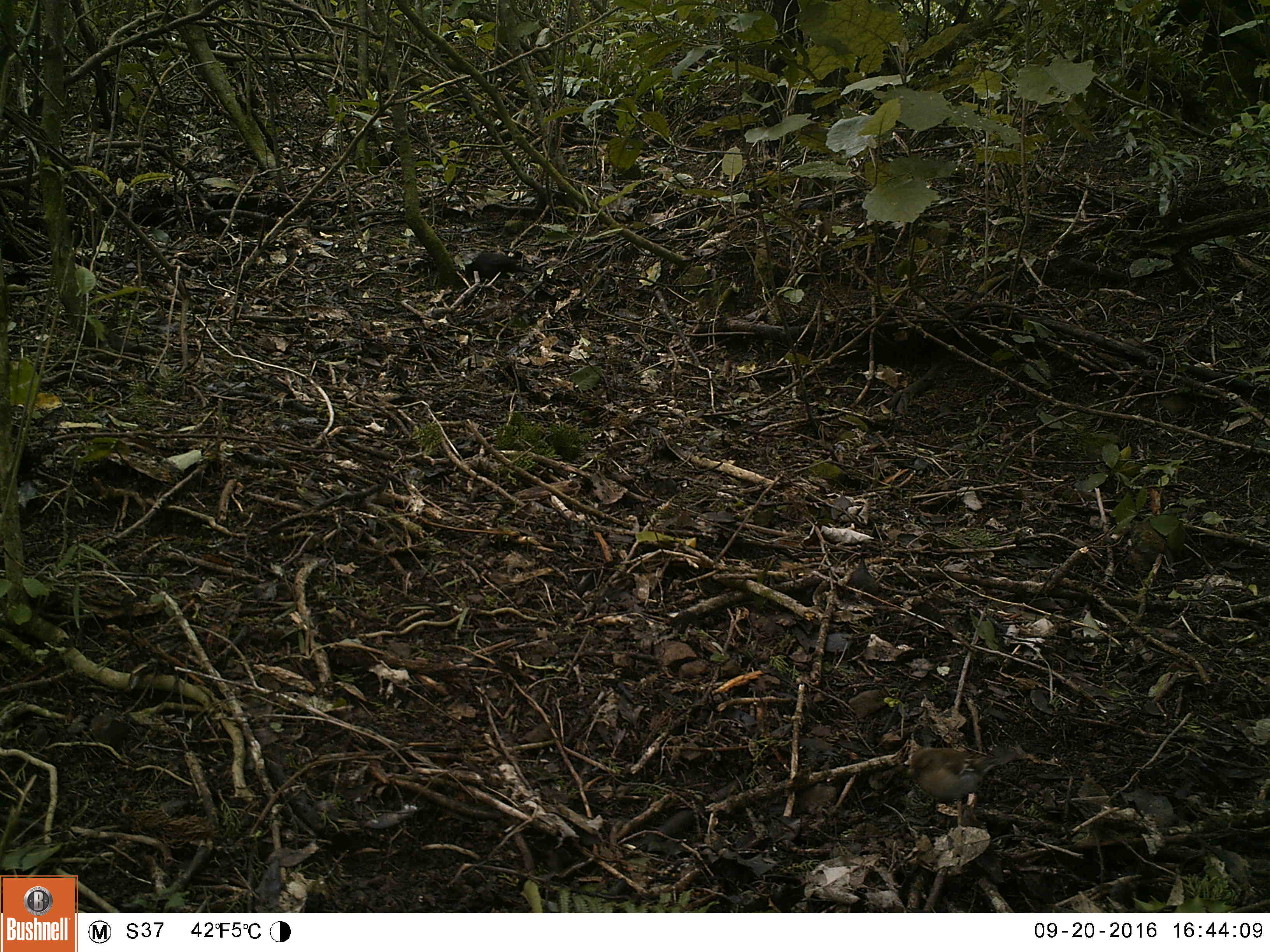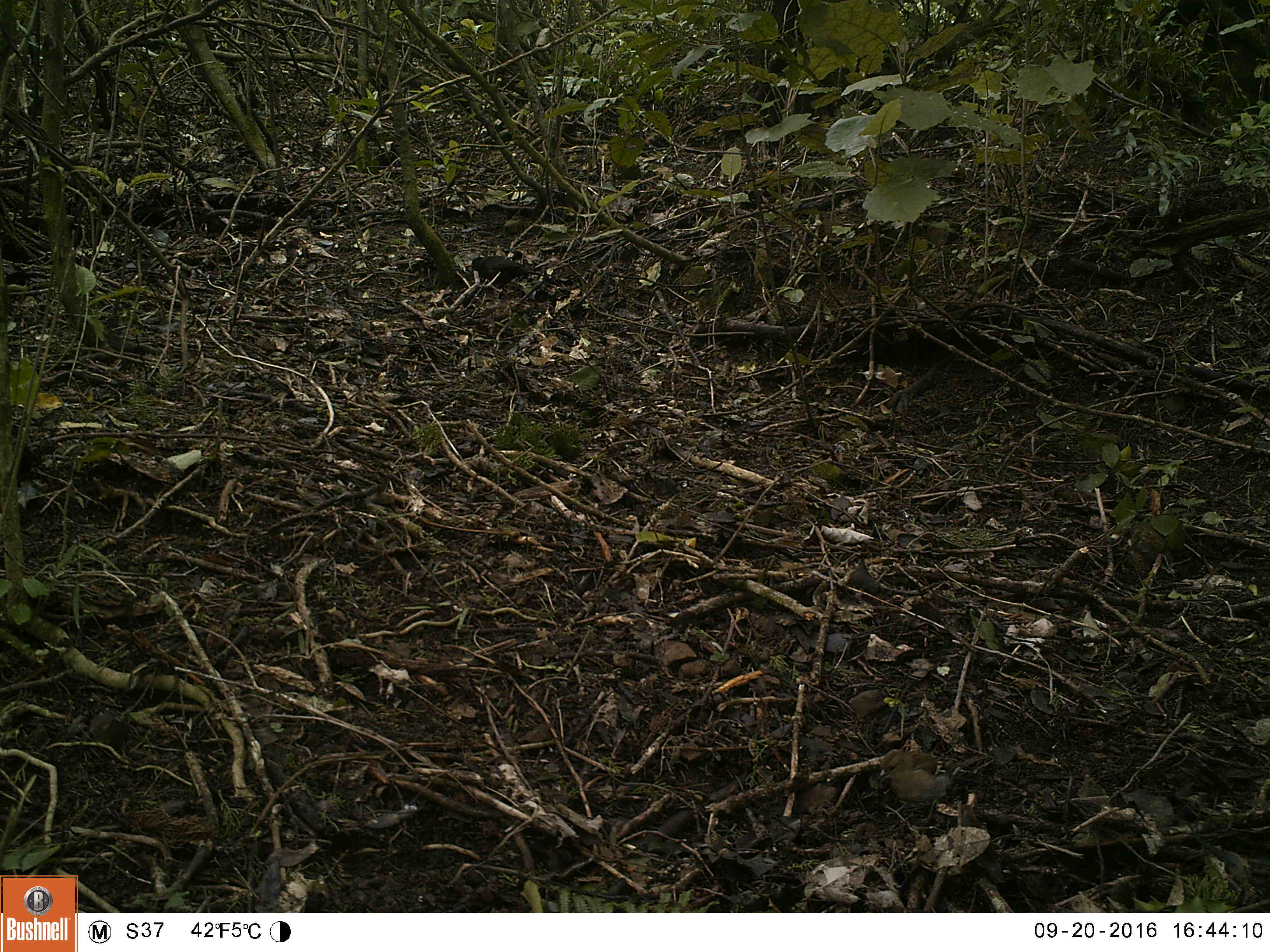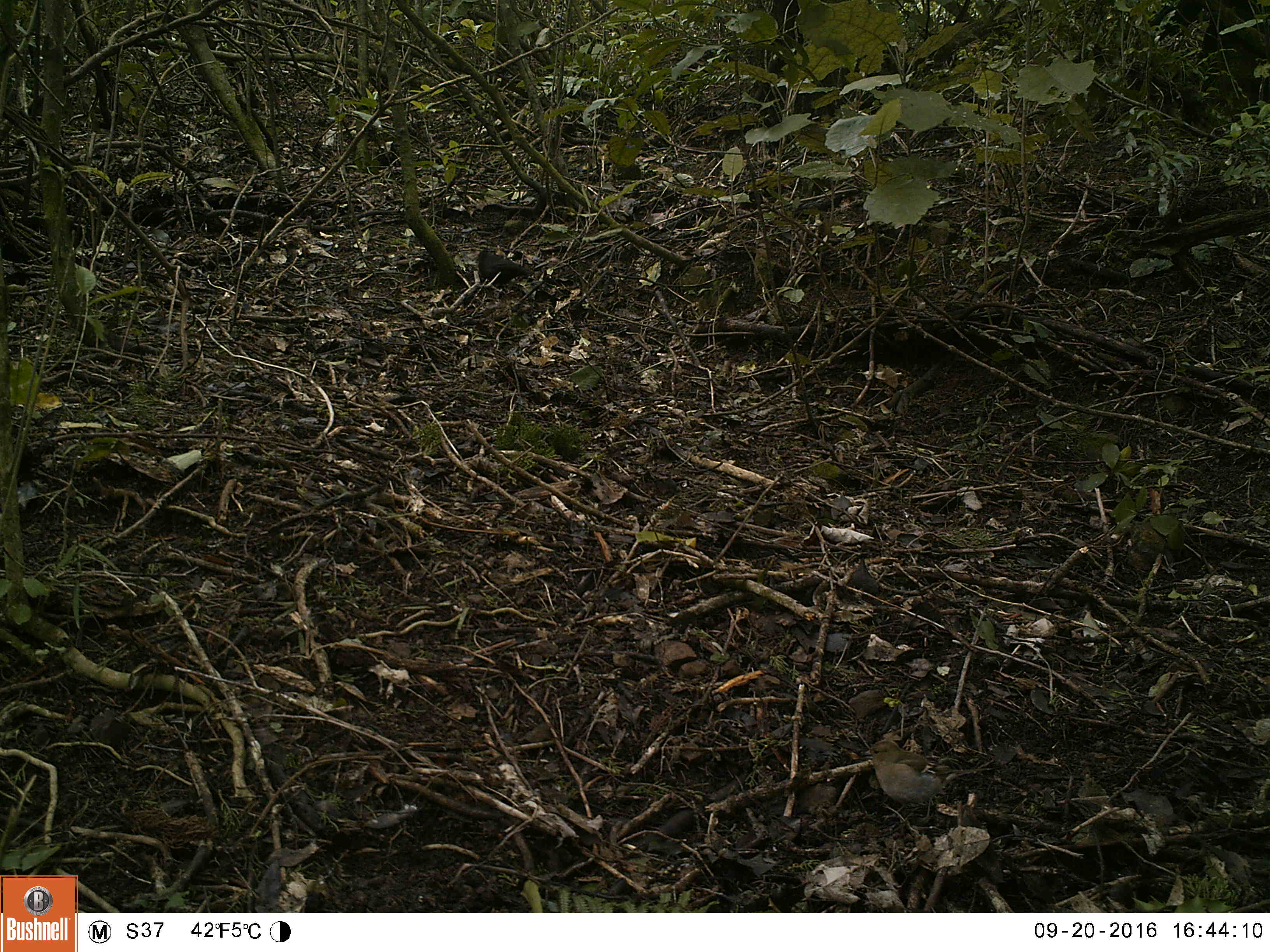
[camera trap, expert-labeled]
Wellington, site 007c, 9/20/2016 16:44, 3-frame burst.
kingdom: Animalia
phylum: Chordata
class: Aves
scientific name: Aves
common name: bird